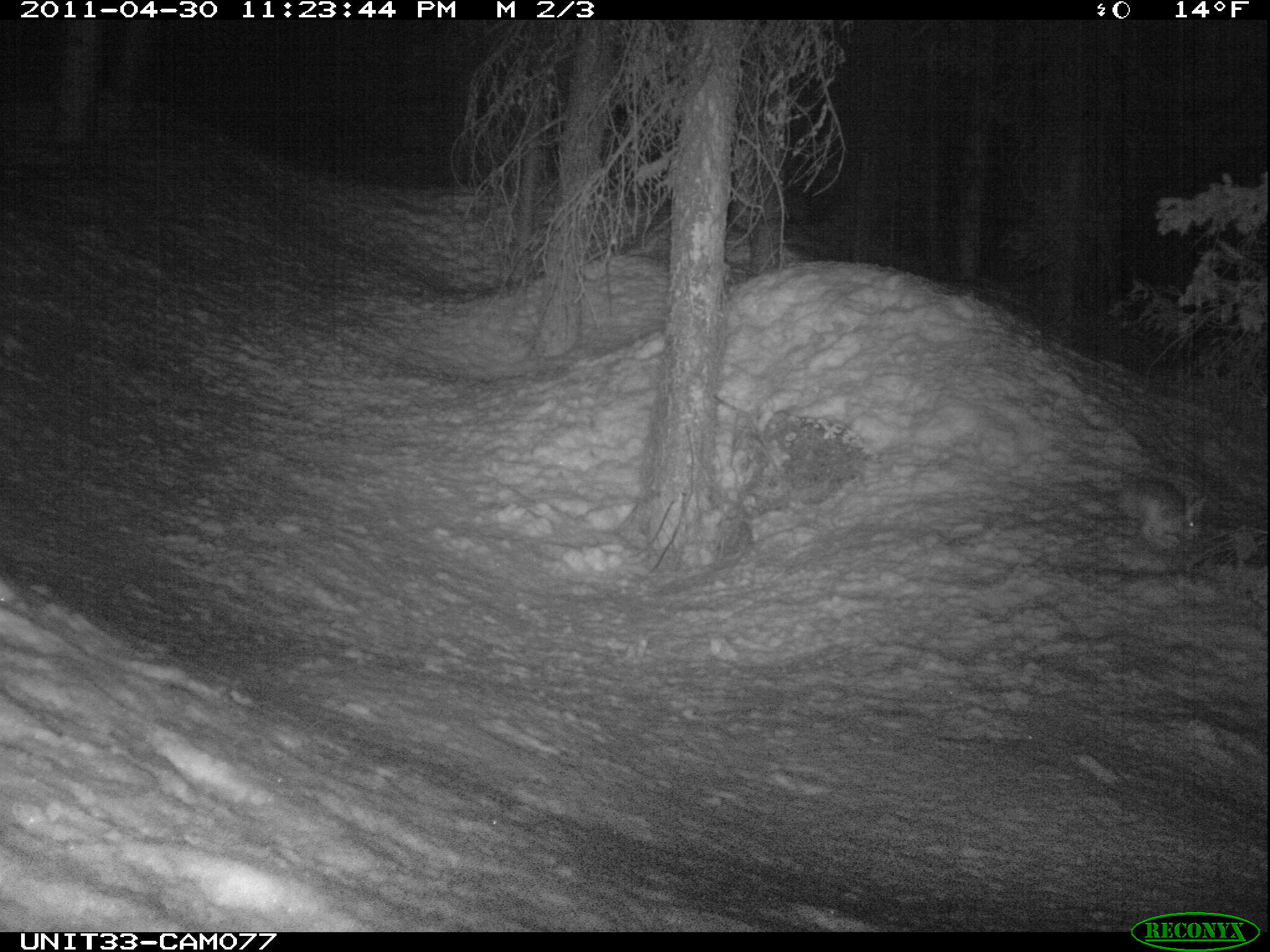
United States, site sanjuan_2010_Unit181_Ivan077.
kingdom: Animalia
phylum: Chordata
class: Mammalia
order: Lagomorpha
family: Leporidae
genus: Lepus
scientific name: Lepus americanus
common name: snowshoe hare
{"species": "Lepus americanus (snowshoe hare)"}